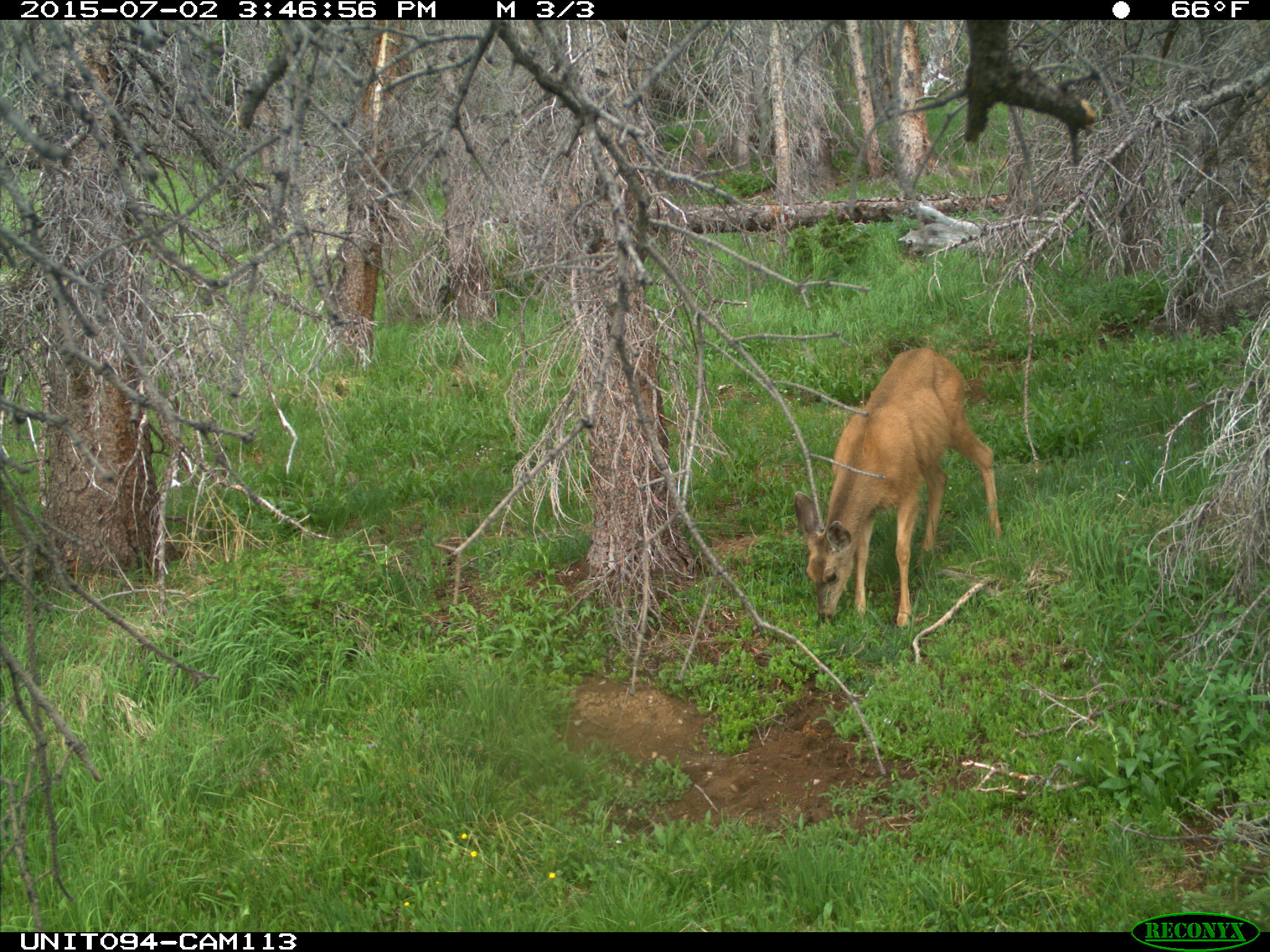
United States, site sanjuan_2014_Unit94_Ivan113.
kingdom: Animalia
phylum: Chordata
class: Mammalia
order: Artiodactyla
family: Cervidae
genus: Odocoileus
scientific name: Odocoileus hemionus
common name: mule deer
Odocoileus hemionus (mule deer).